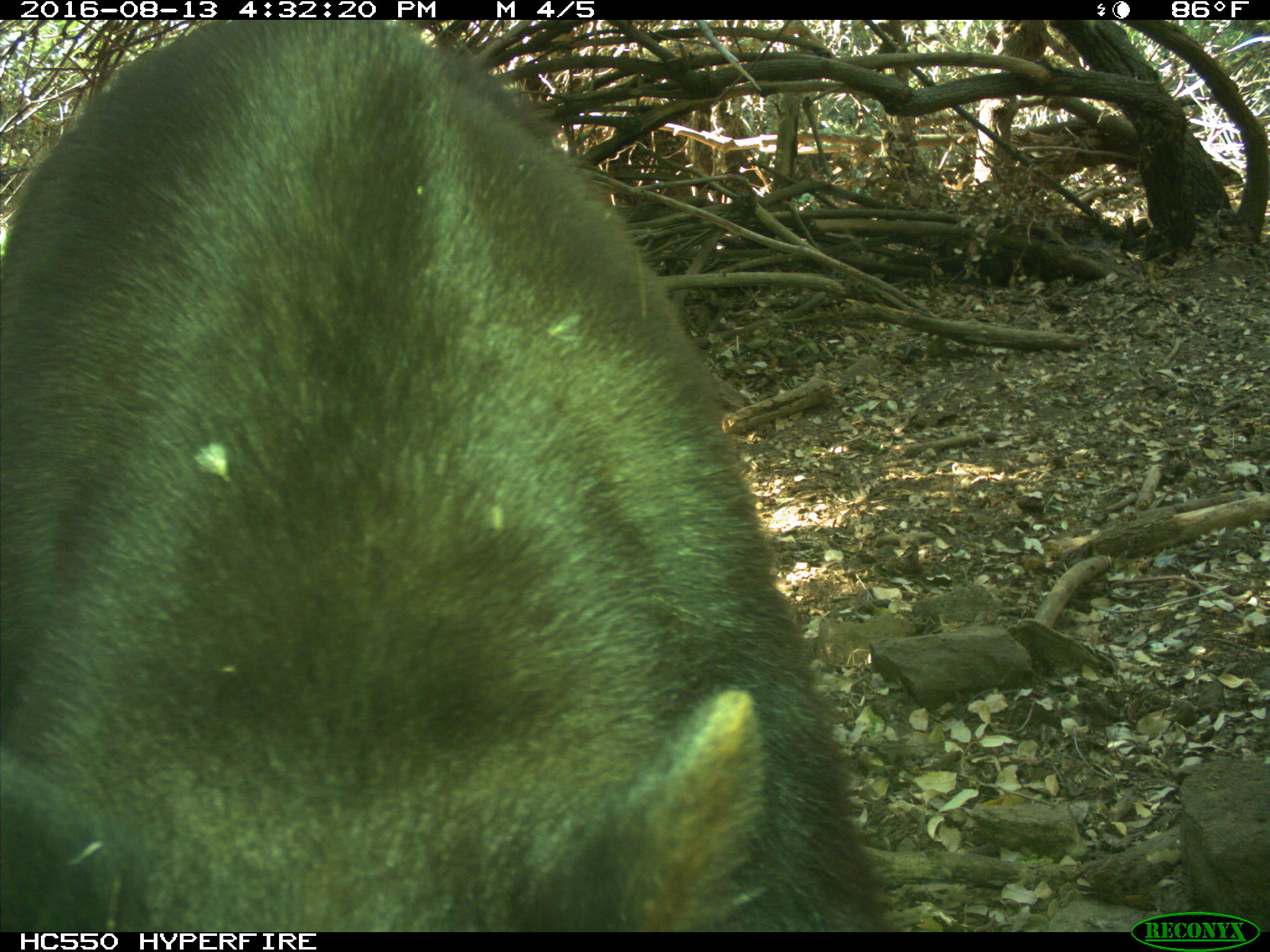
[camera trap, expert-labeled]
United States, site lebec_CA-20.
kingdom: Animalia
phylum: Chordata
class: Mammalia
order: Carnivora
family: Ursidae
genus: Ursus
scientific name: Ursus americanus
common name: american black bear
Ursus americanus (american black bear).